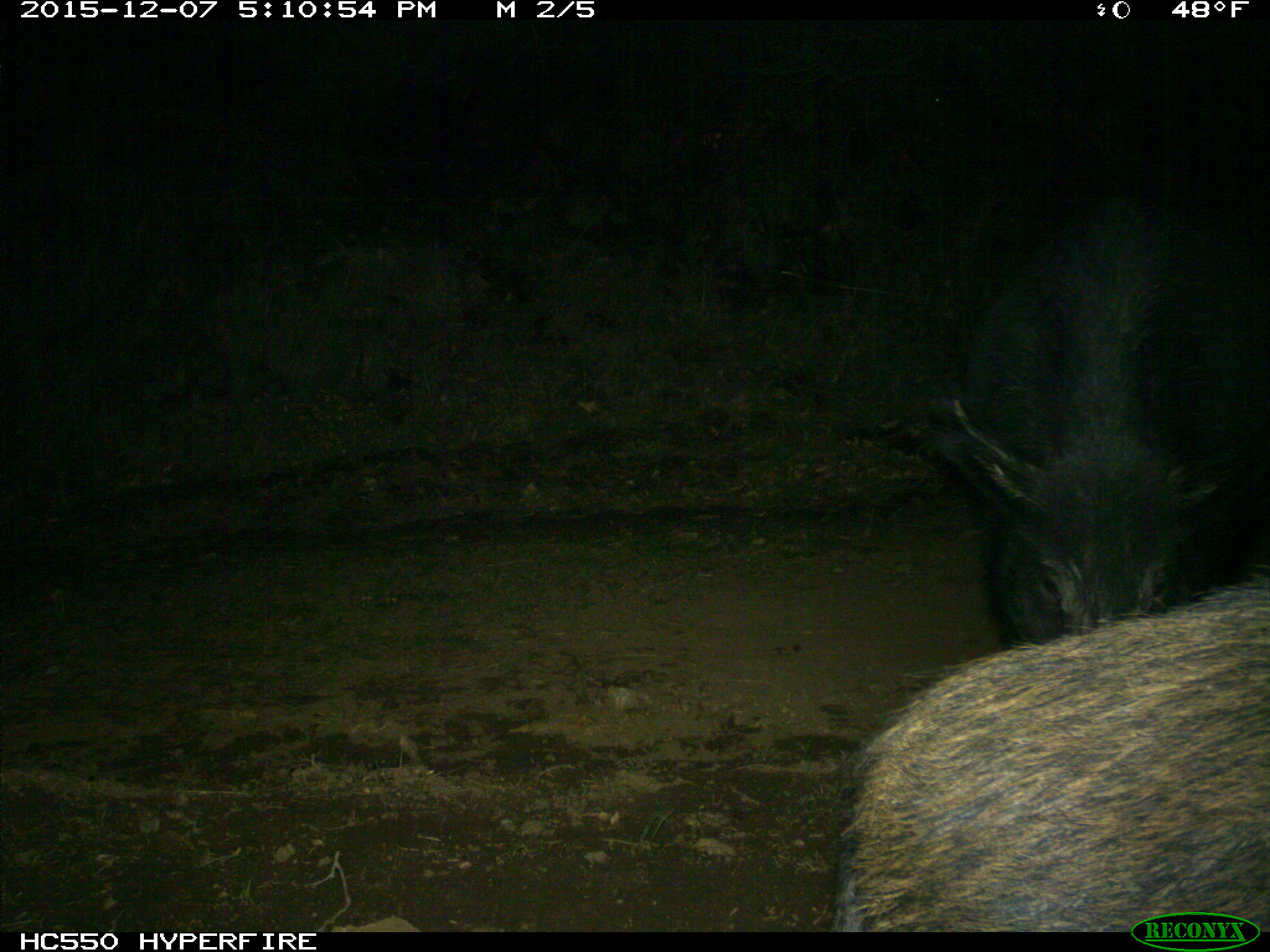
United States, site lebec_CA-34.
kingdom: Animalia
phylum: Chordata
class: Mammalia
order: Artiodactyla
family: Suidae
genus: Sus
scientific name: Sus scrofa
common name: wild boar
Sus scrofa (wild boar).